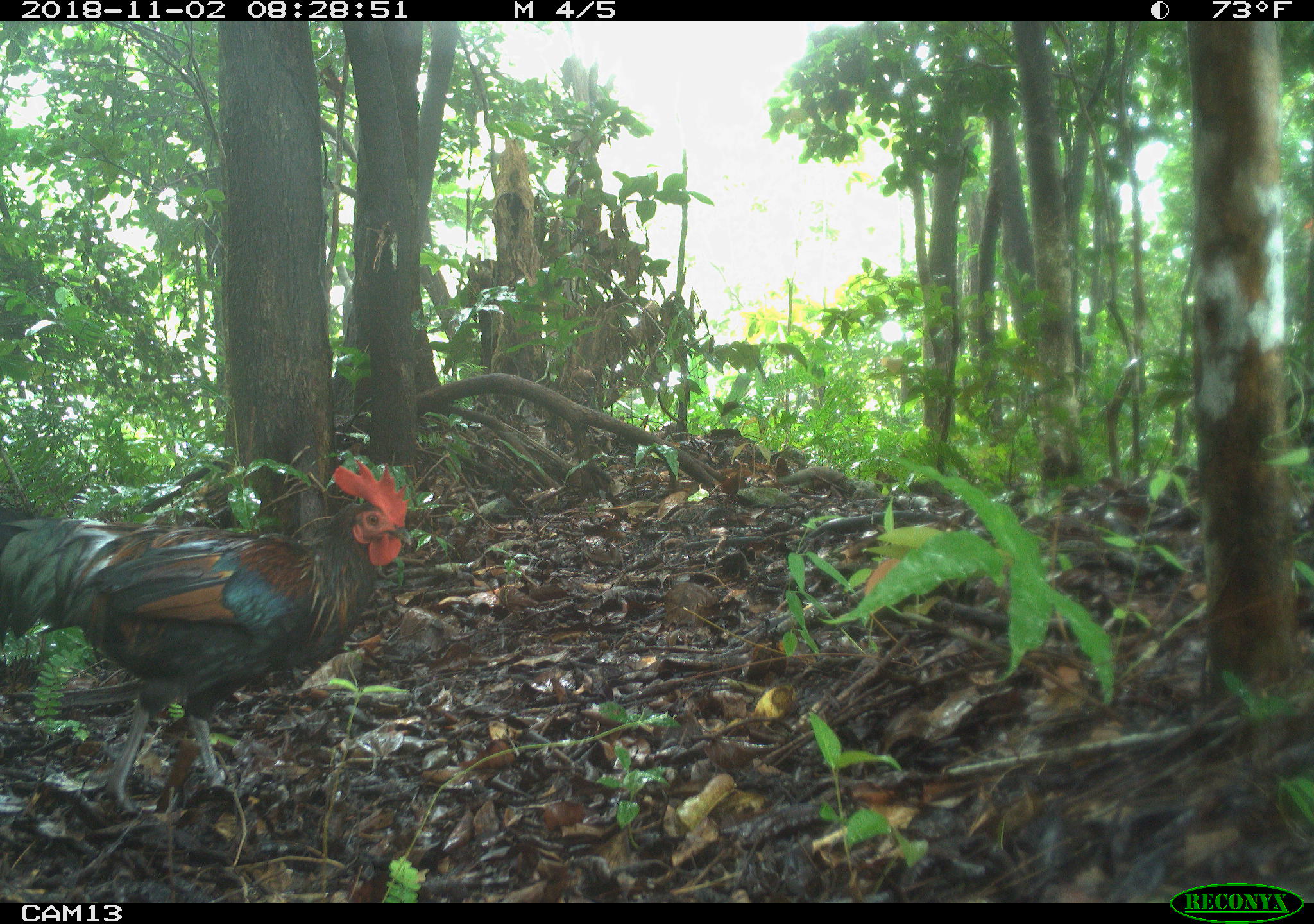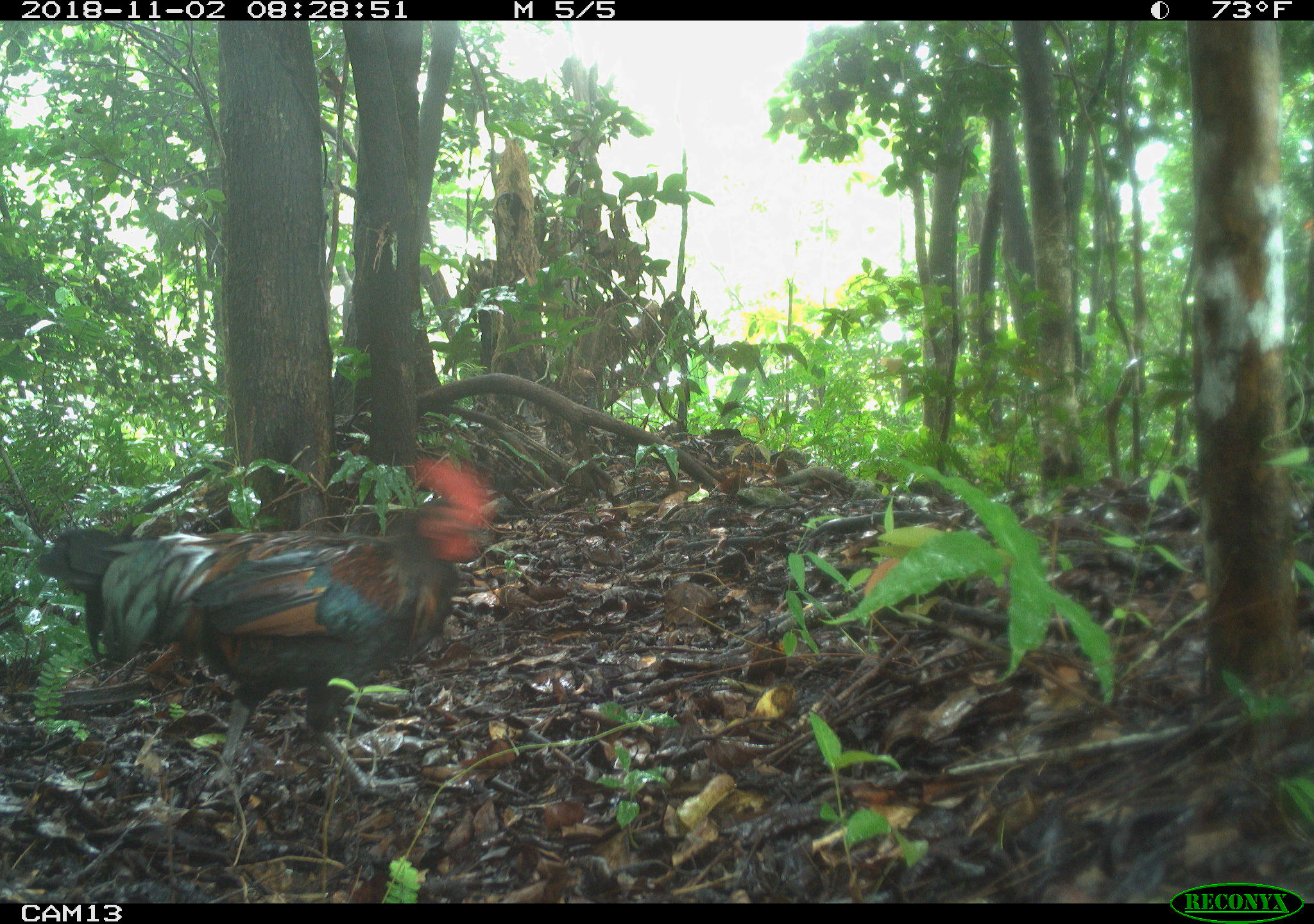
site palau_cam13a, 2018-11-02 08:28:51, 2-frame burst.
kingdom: Animalia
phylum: Chordata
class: Aves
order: Galliformes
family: Phasianidae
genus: Gallus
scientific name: Gallus gallus domesticus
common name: rooster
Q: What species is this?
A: Rooster (Gallus gallus domesticus).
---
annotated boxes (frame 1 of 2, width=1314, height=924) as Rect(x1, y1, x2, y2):
rooster: Rect(0, 457, 413, 821)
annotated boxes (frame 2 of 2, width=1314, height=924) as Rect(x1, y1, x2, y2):
rooster: Rect(31, 437, 499, 792)